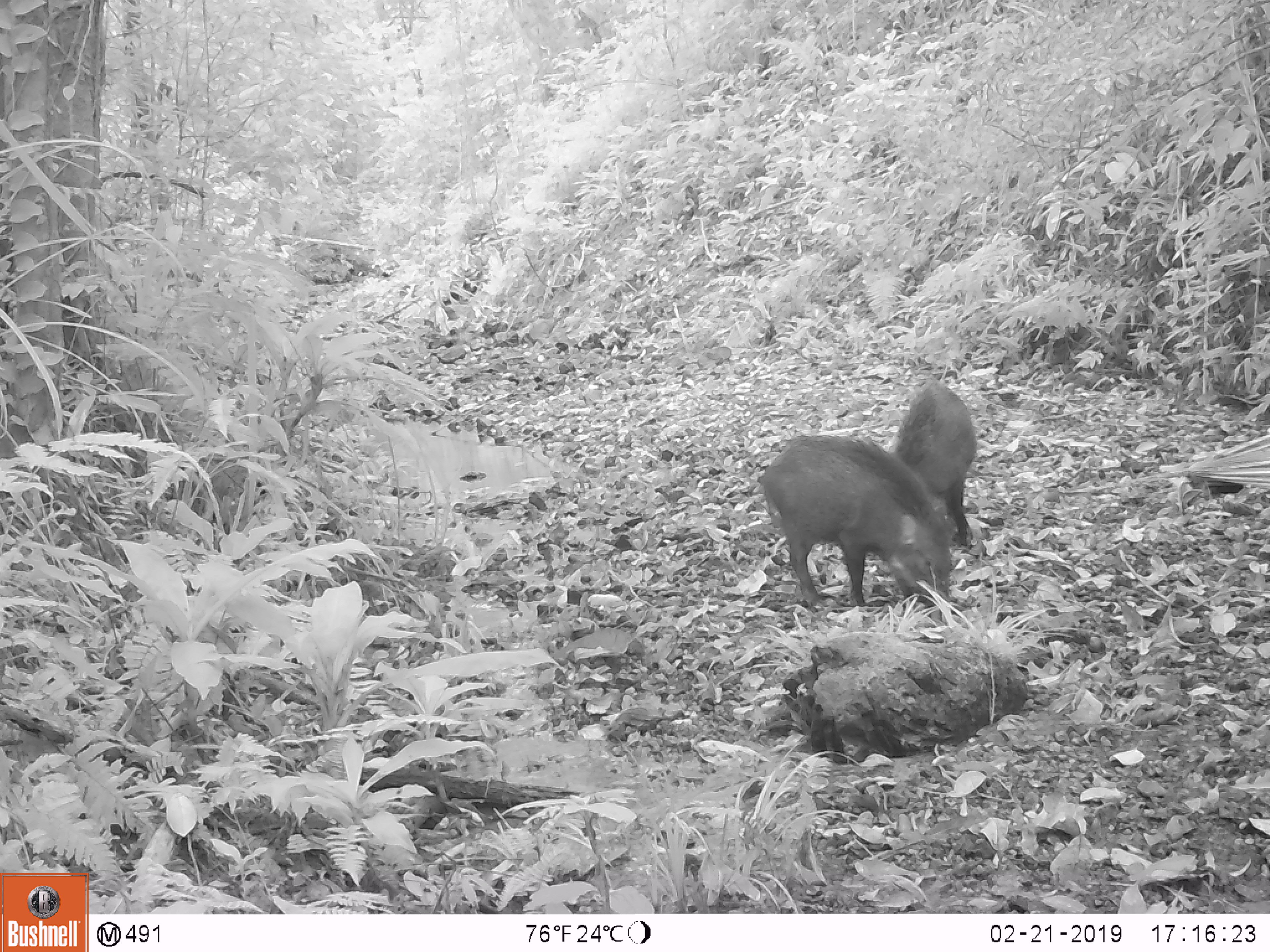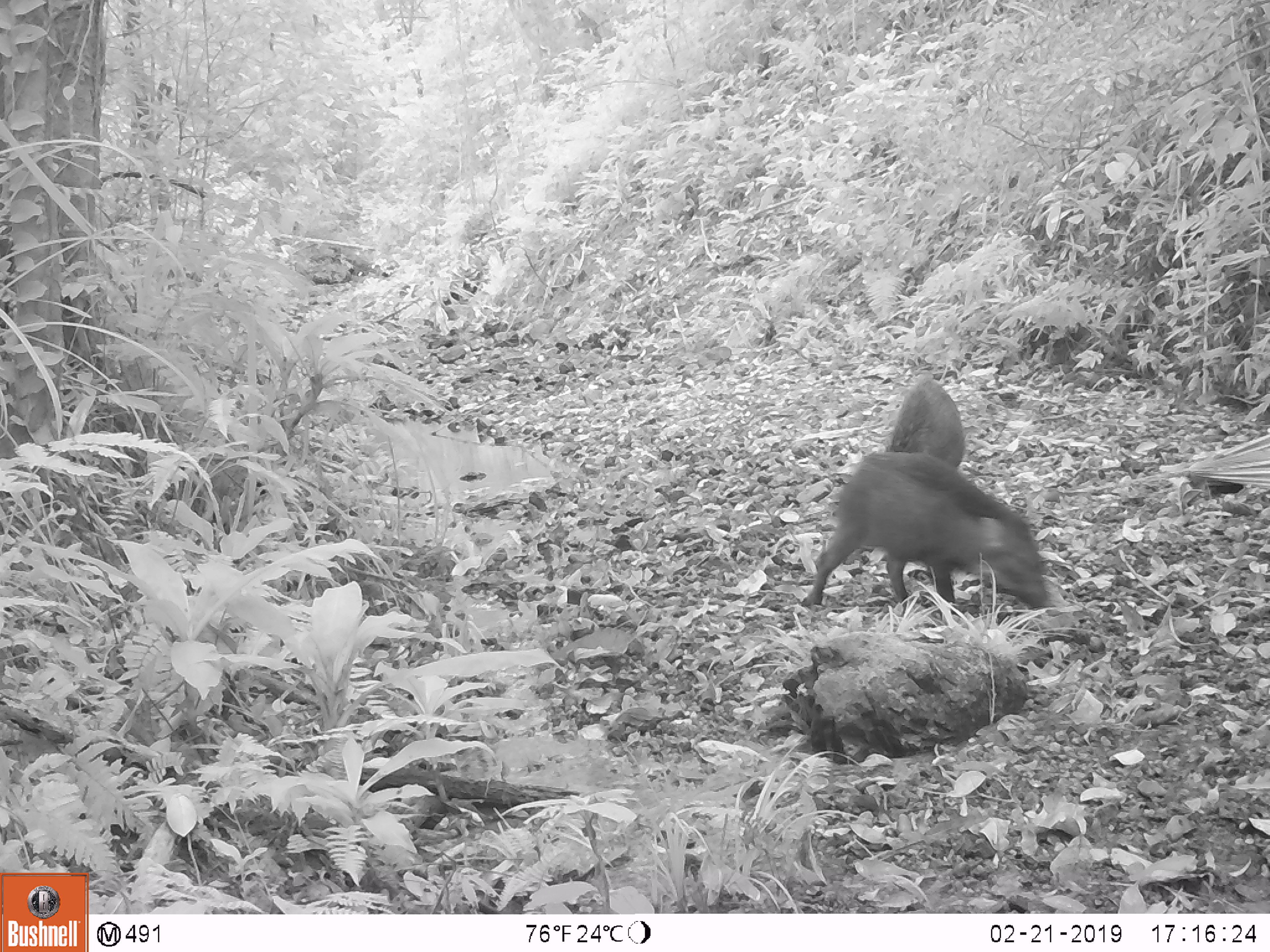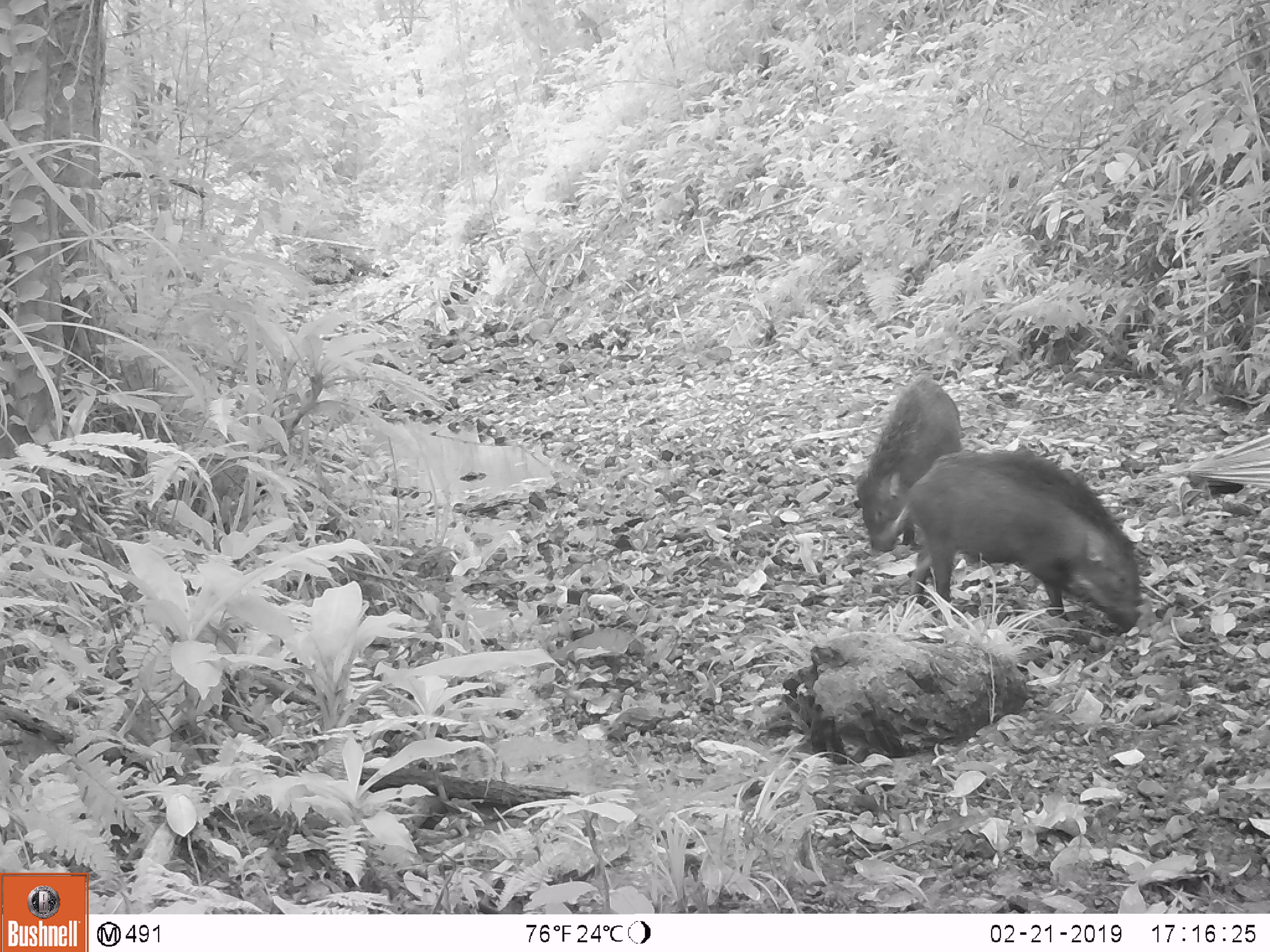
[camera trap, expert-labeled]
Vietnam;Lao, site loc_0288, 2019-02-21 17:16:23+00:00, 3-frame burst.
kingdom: Animalia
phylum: Chordata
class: Mammalia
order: Artiodactyla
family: Suidae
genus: Sus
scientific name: Sus scrofa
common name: eurasian wild pig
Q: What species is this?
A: Eurasian wild pig (Sus scrofa).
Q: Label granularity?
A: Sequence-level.